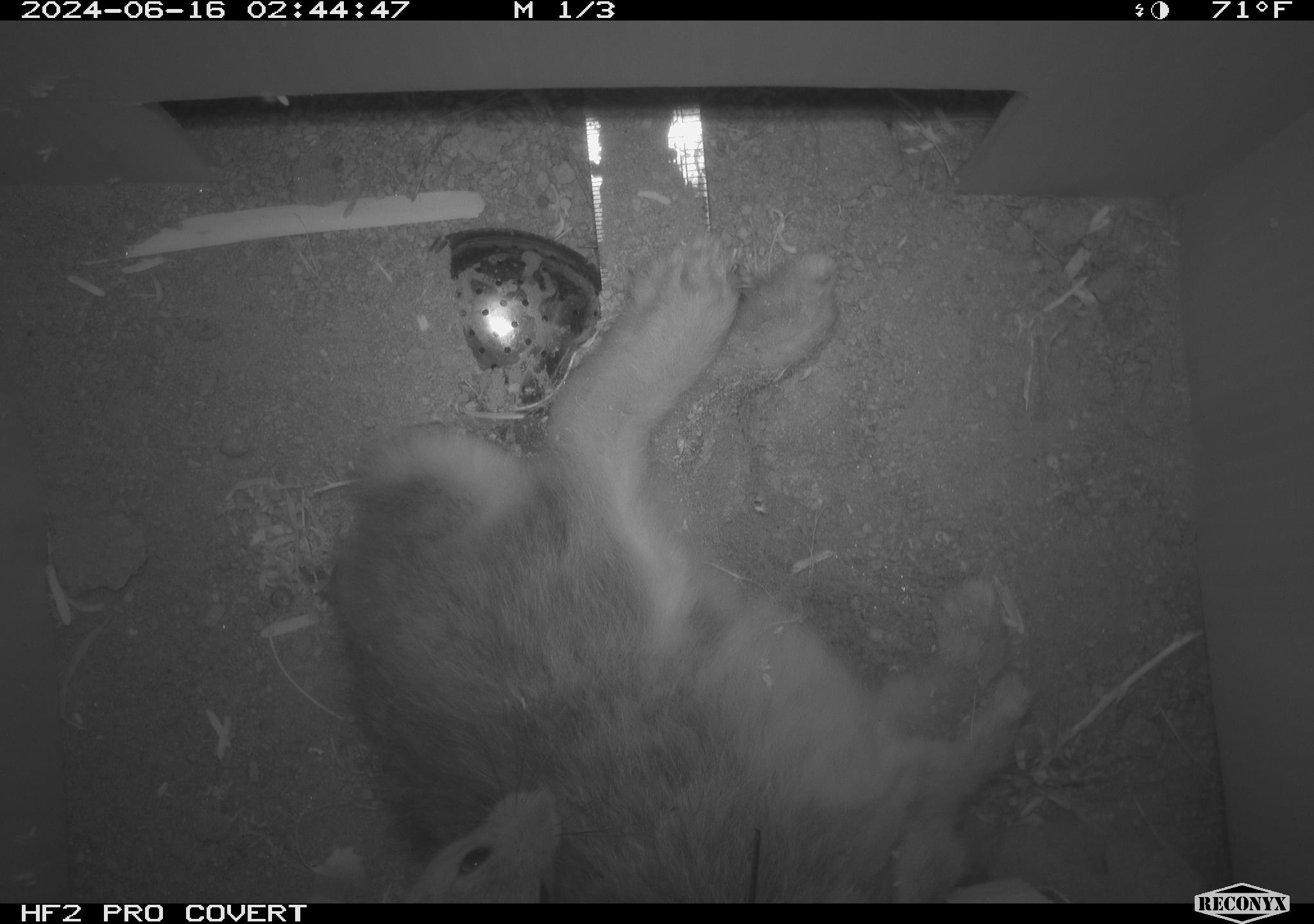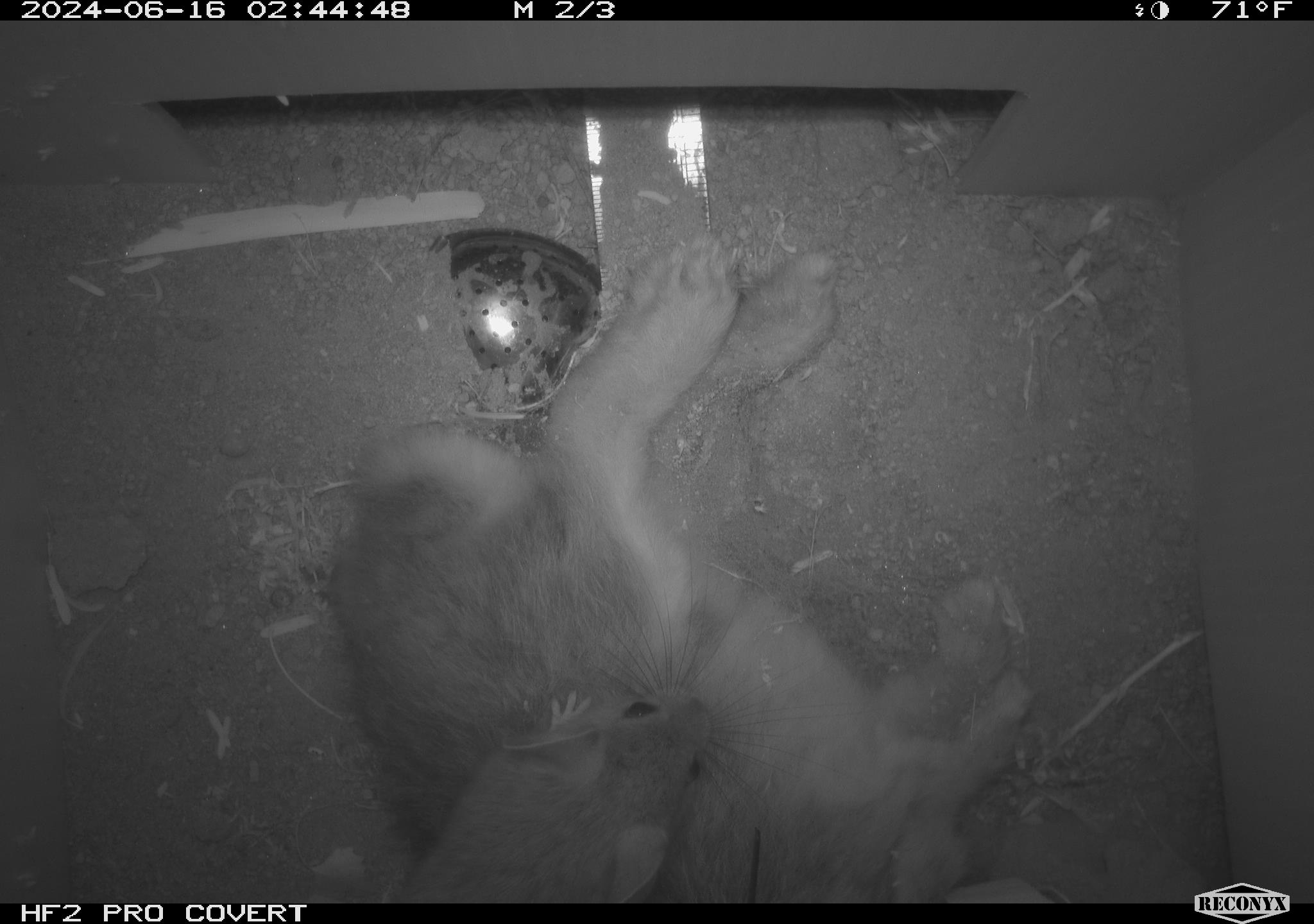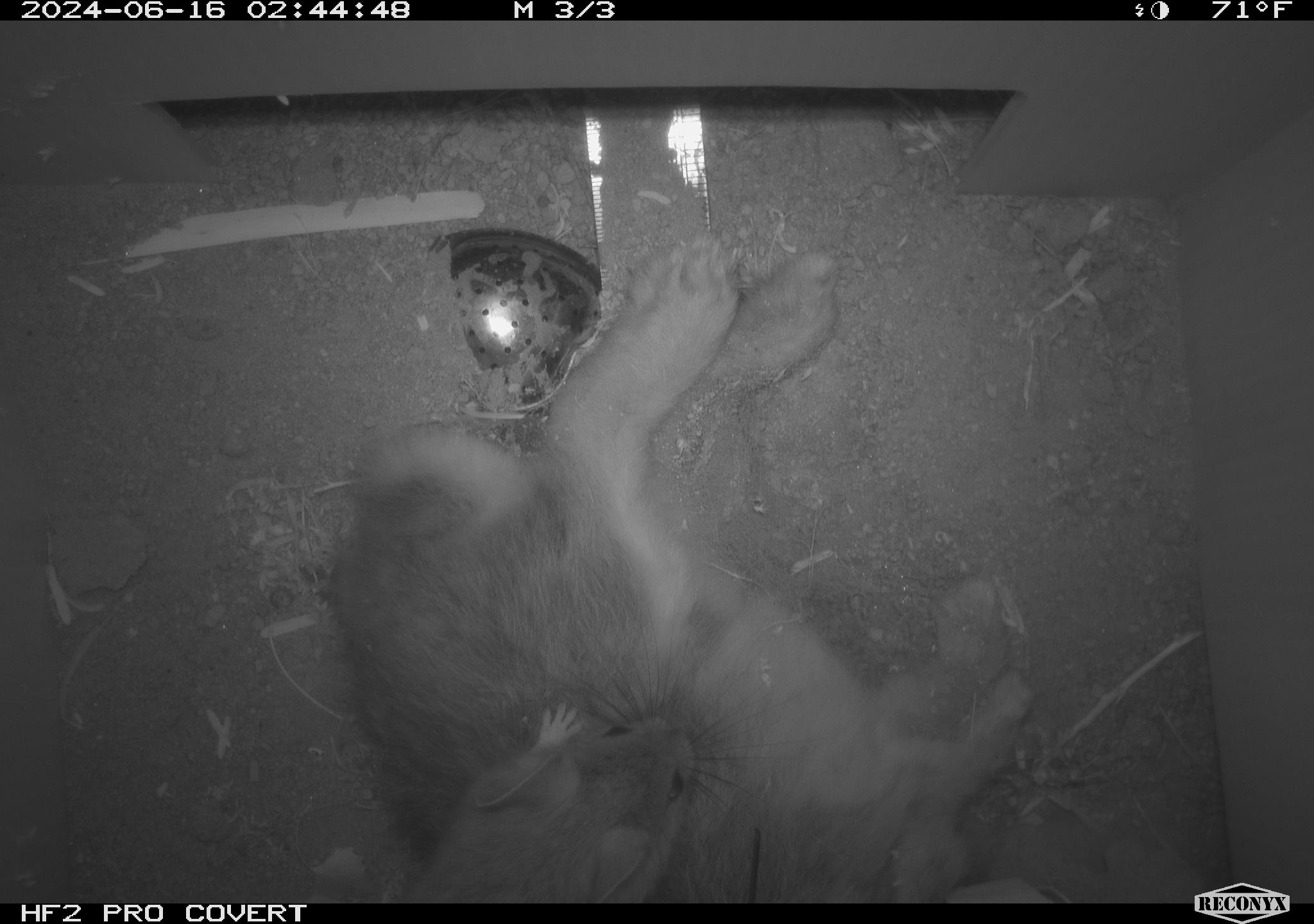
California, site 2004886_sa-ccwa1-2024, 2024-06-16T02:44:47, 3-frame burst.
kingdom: Animalia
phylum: Chordata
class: Mammalia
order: Rodentia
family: Cricetidae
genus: Neotoma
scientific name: Neotoma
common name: pack rat or woodrat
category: neotoma species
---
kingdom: Animalia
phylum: Chordata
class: Mammalia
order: Lagomorpha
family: Leporidae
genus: Sylvilagus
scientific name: Sylvilagus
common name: cottontail rabbits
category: sylvilagus species